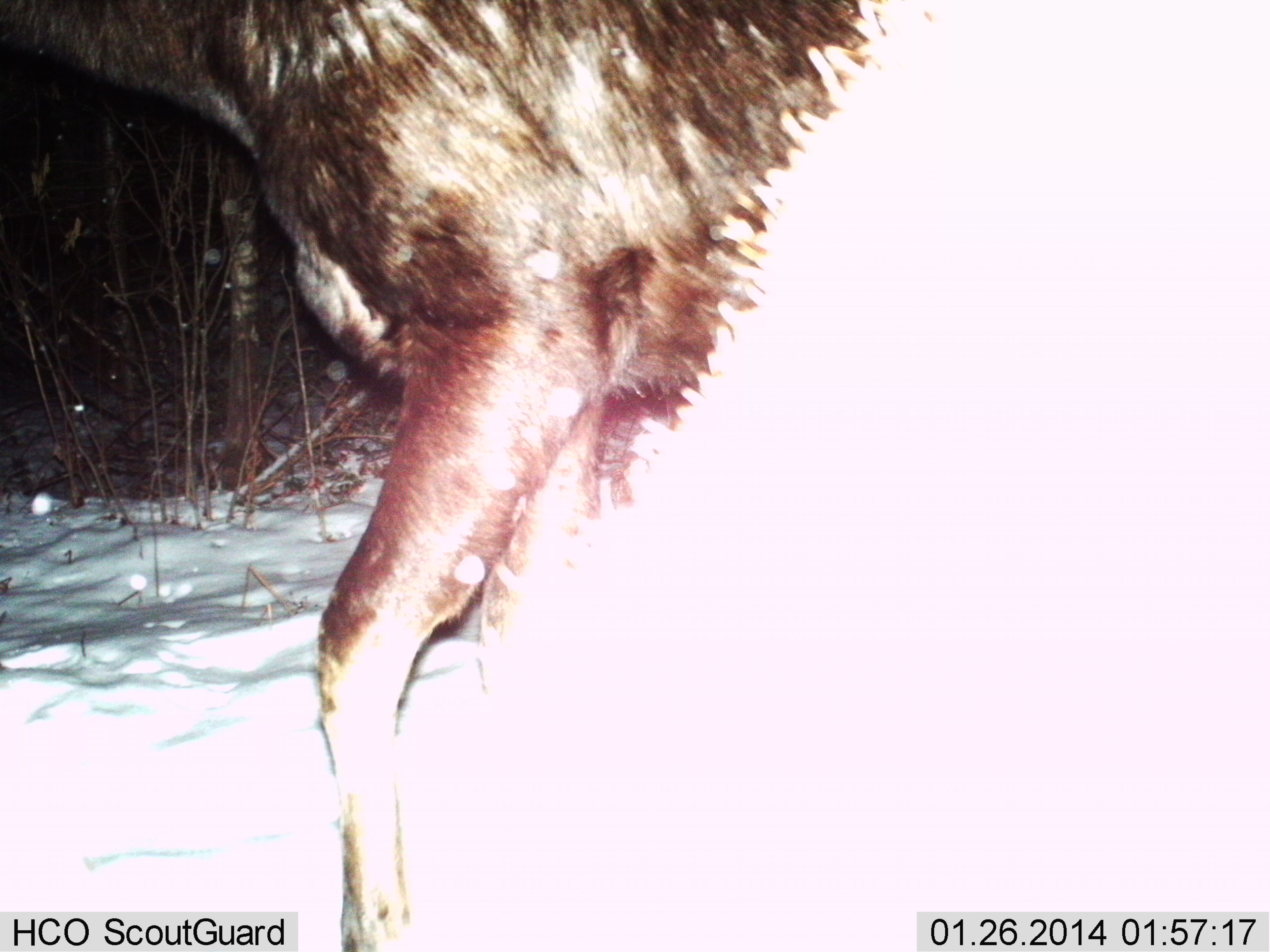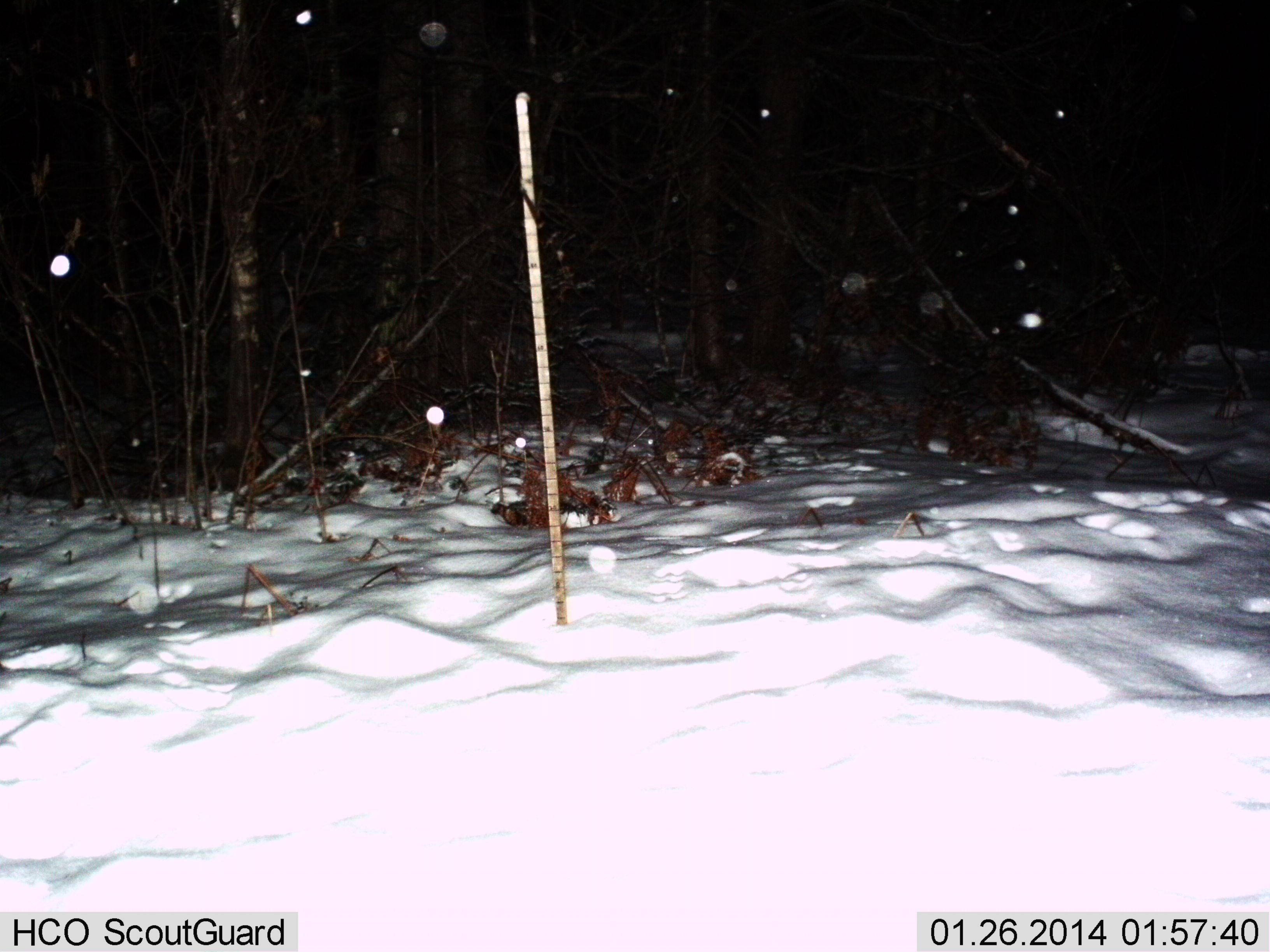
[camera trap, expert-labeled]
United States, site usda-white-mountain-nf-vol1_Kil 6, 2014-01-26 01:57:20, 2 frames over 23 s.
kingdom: Animalia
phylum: Chordata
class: Mammalia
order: Artiodactyla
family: Cervidae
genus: Alces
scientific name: Alces alces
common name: moose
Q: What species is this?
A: Moose (Alces alces).